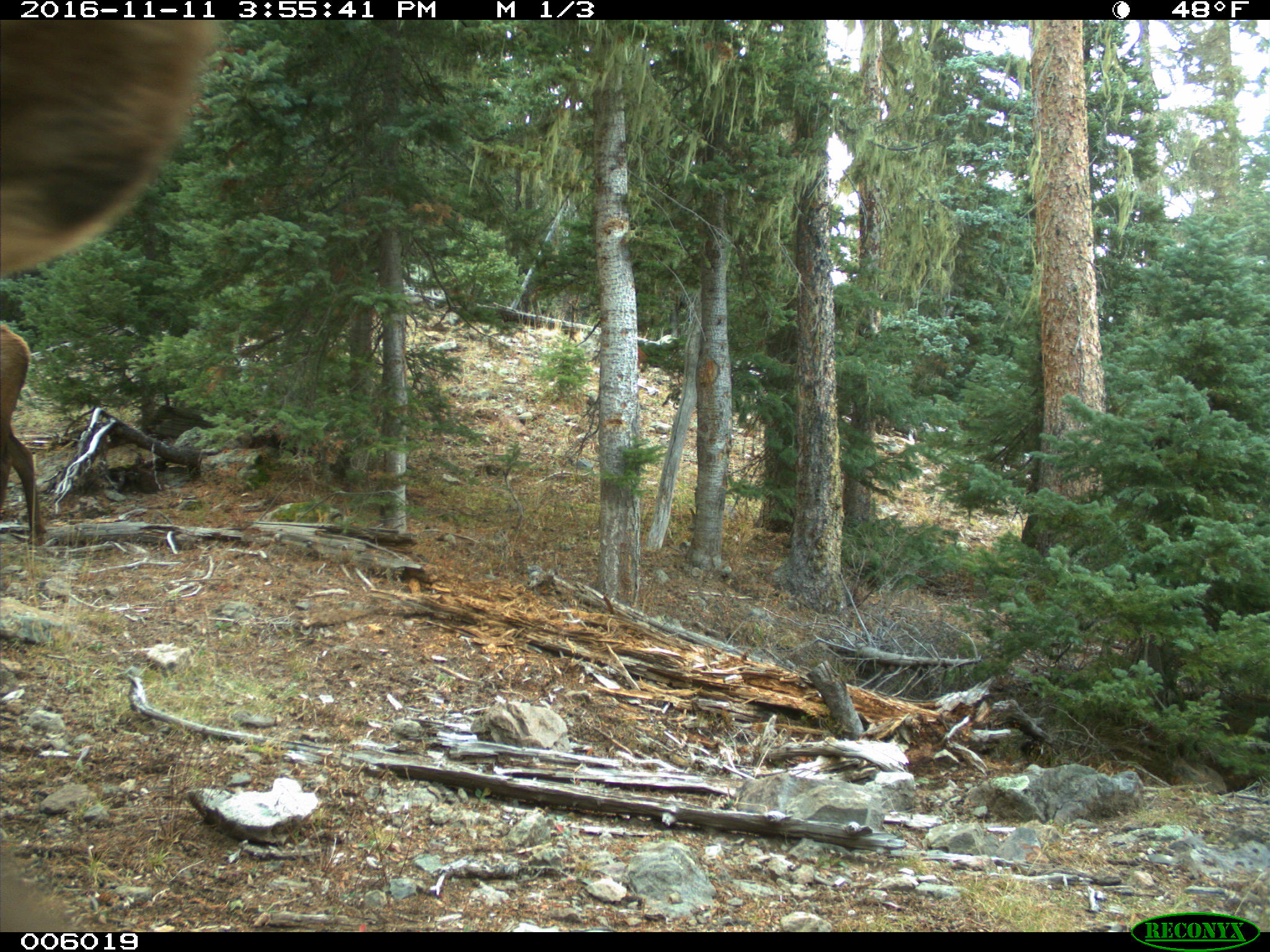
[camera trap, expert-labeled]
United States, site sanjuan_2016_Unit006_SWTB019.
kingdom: Animalia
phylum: Chordata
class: Mammalia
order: Artiodactyla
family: Cervidae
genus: Cervus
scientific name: Cervus elaphus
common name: red deer